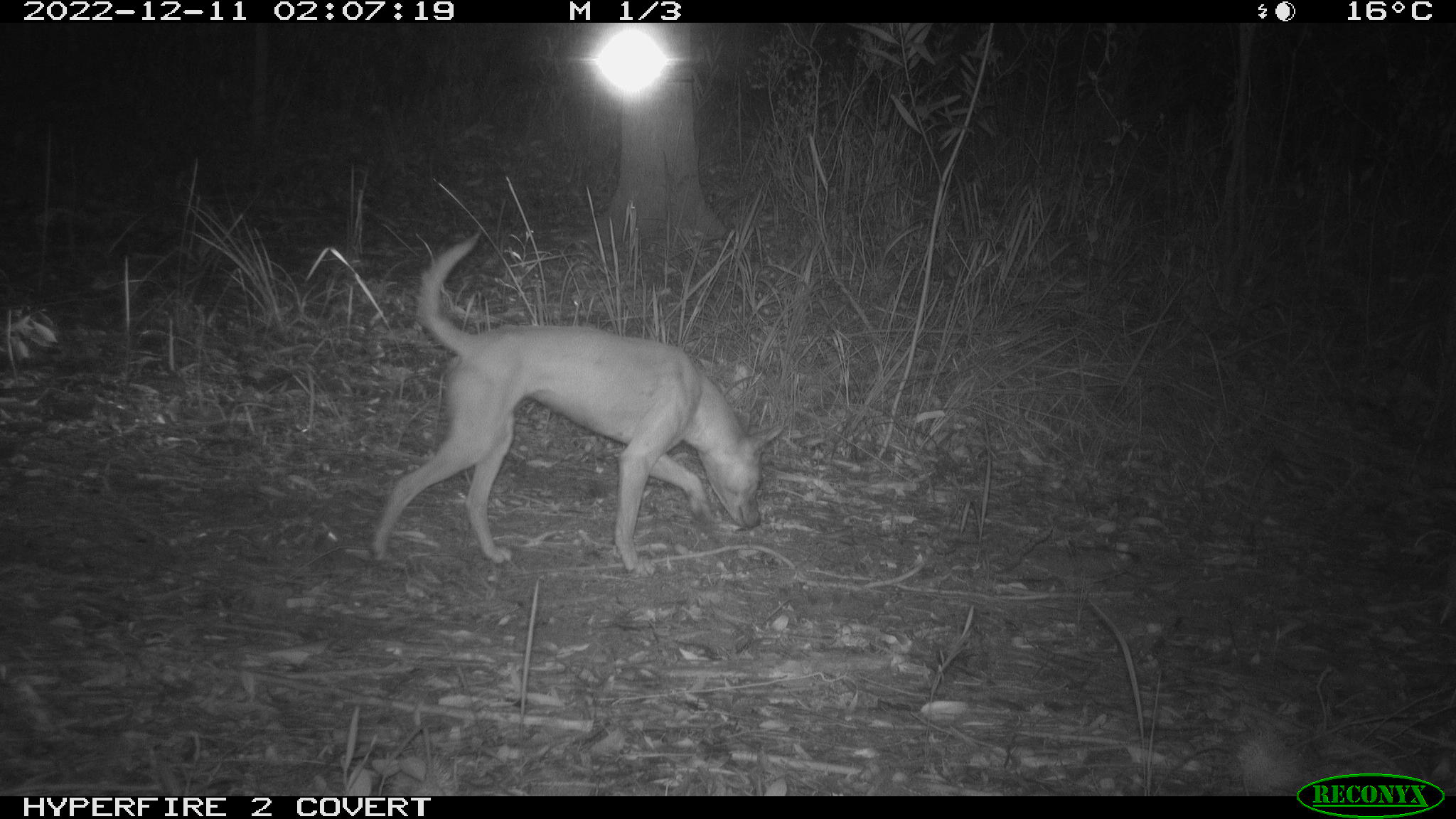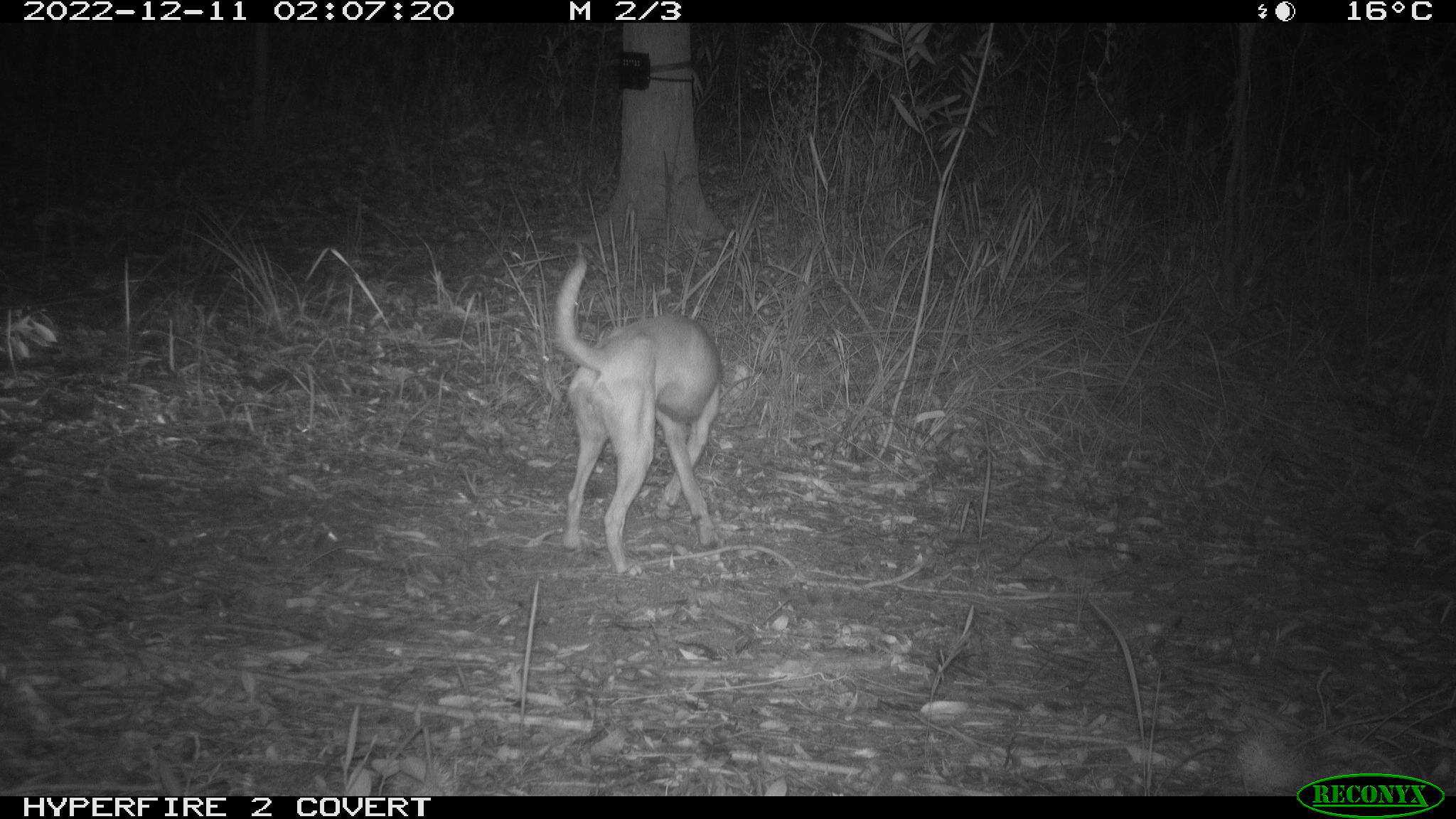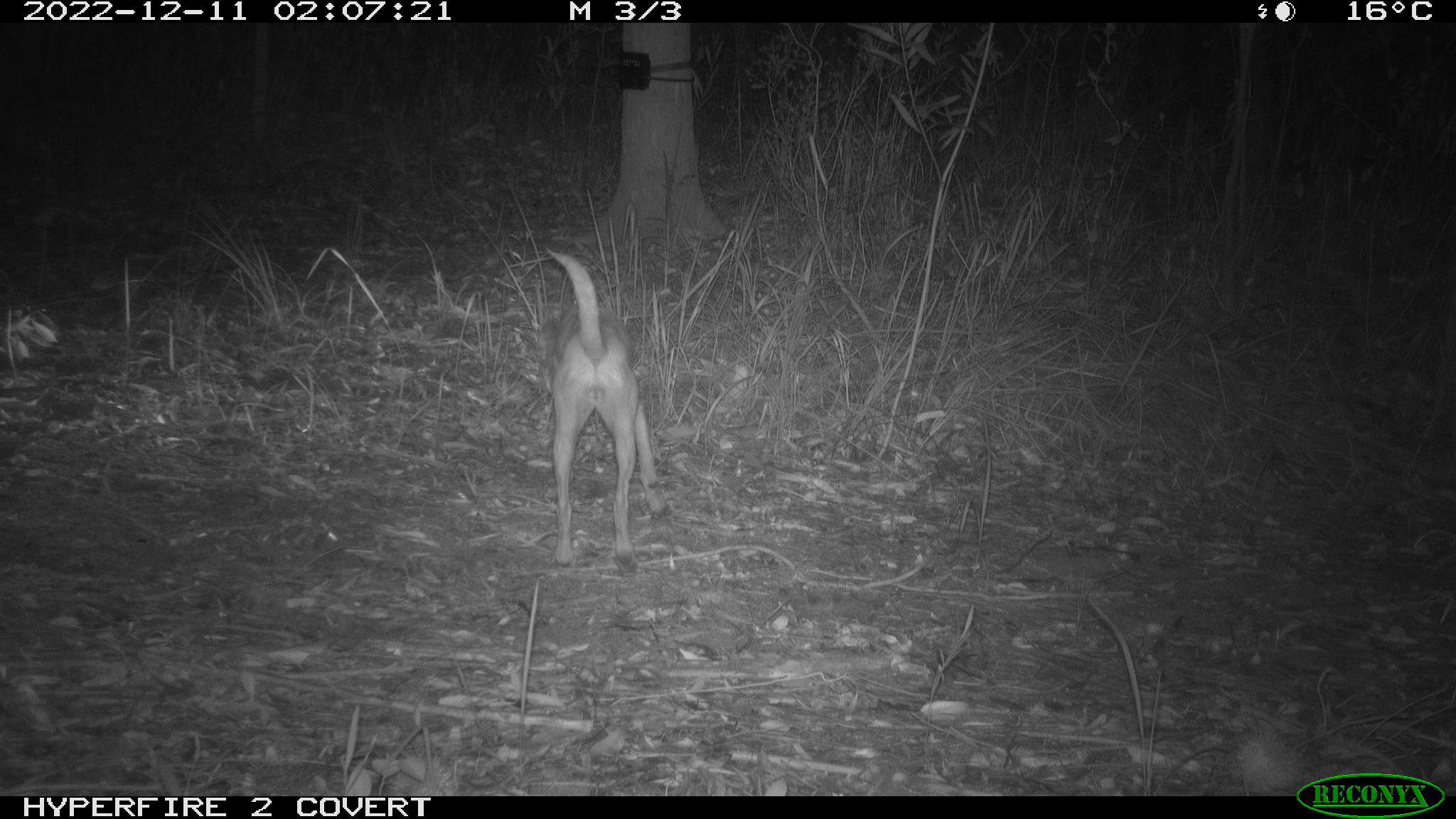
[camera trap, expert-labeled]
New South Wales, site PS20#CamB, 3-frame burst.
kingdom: Animalia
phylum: Chordata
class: Mammalia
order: Carnivora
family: Canidae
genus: Canis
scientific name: Canis familiaris dingo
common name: dingo